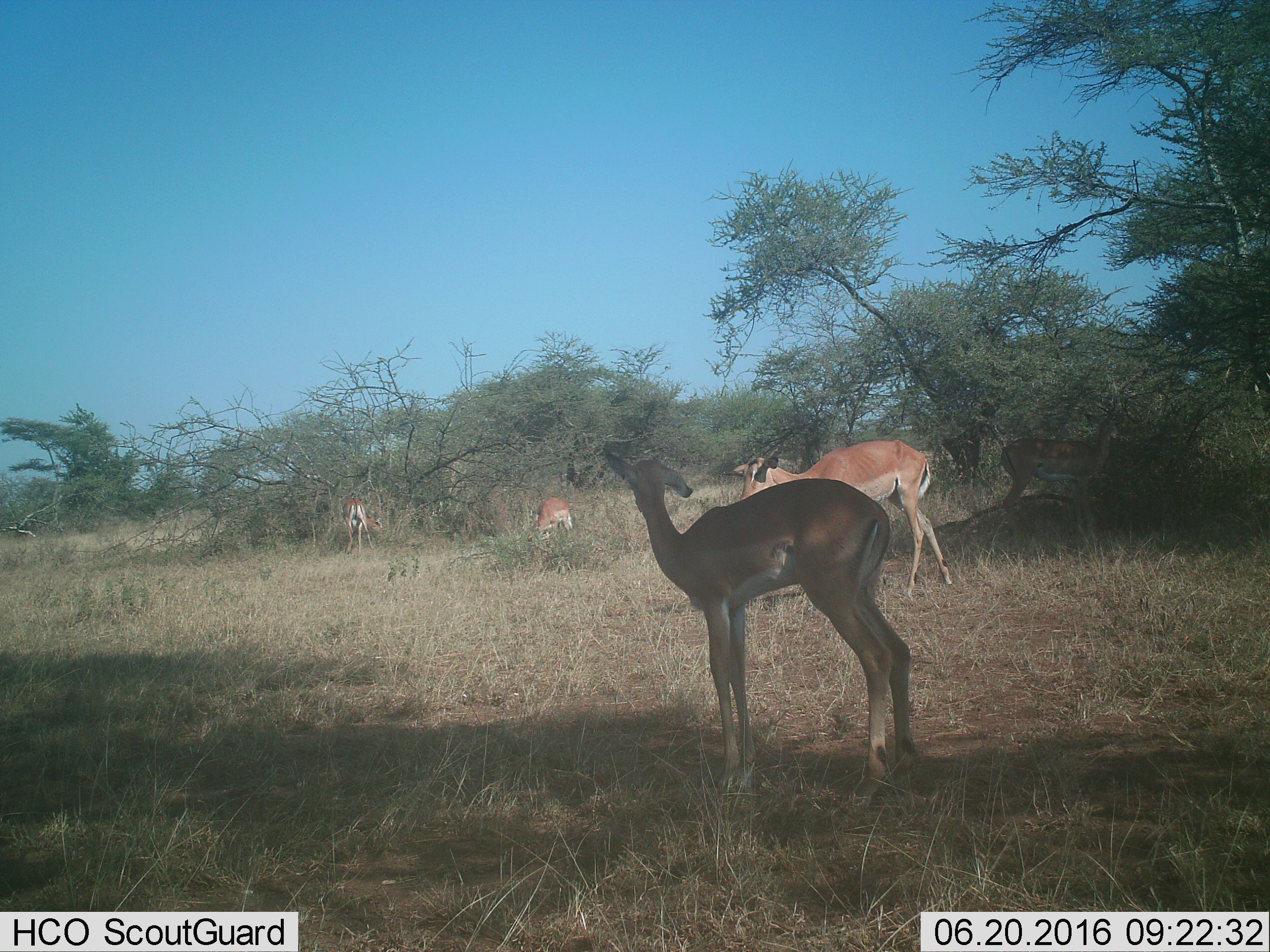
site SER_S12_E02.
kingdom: Animalia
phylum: Chordata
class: Mammalia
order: Artiodactyla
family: Bovidae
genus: Aepyceros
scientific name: Aepyceros melampus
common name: impala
Impala (Aepyceros melampus), count 5. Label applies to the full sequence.